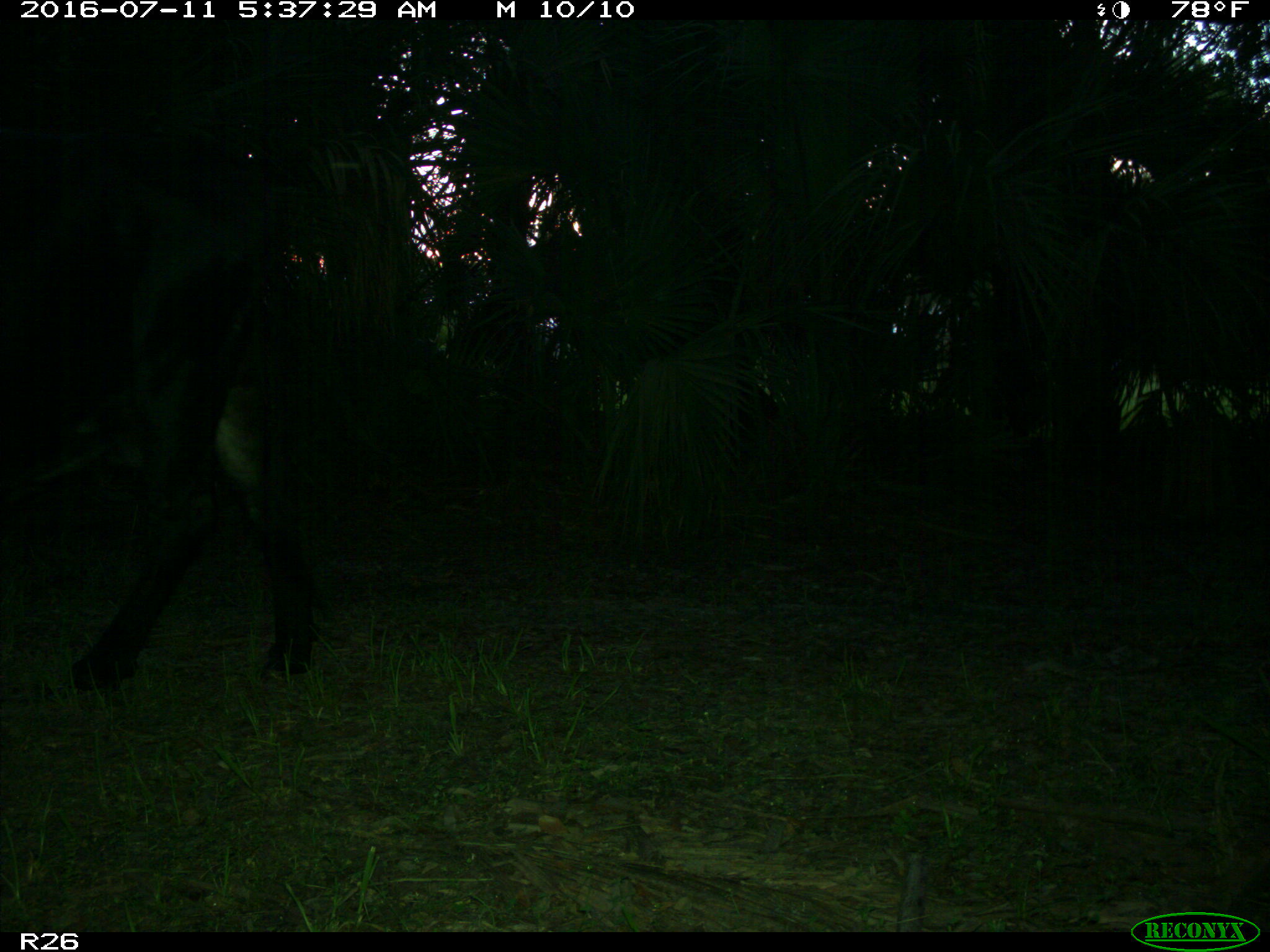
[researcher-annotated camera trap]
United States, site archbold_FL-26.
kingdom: Animalia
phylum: Chordata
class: Mammalia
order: Artiodactyla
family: Bovidae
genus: Bos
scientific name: Bos taurus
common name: domestic cow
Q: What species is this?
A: Bos taurus (domestic cow).